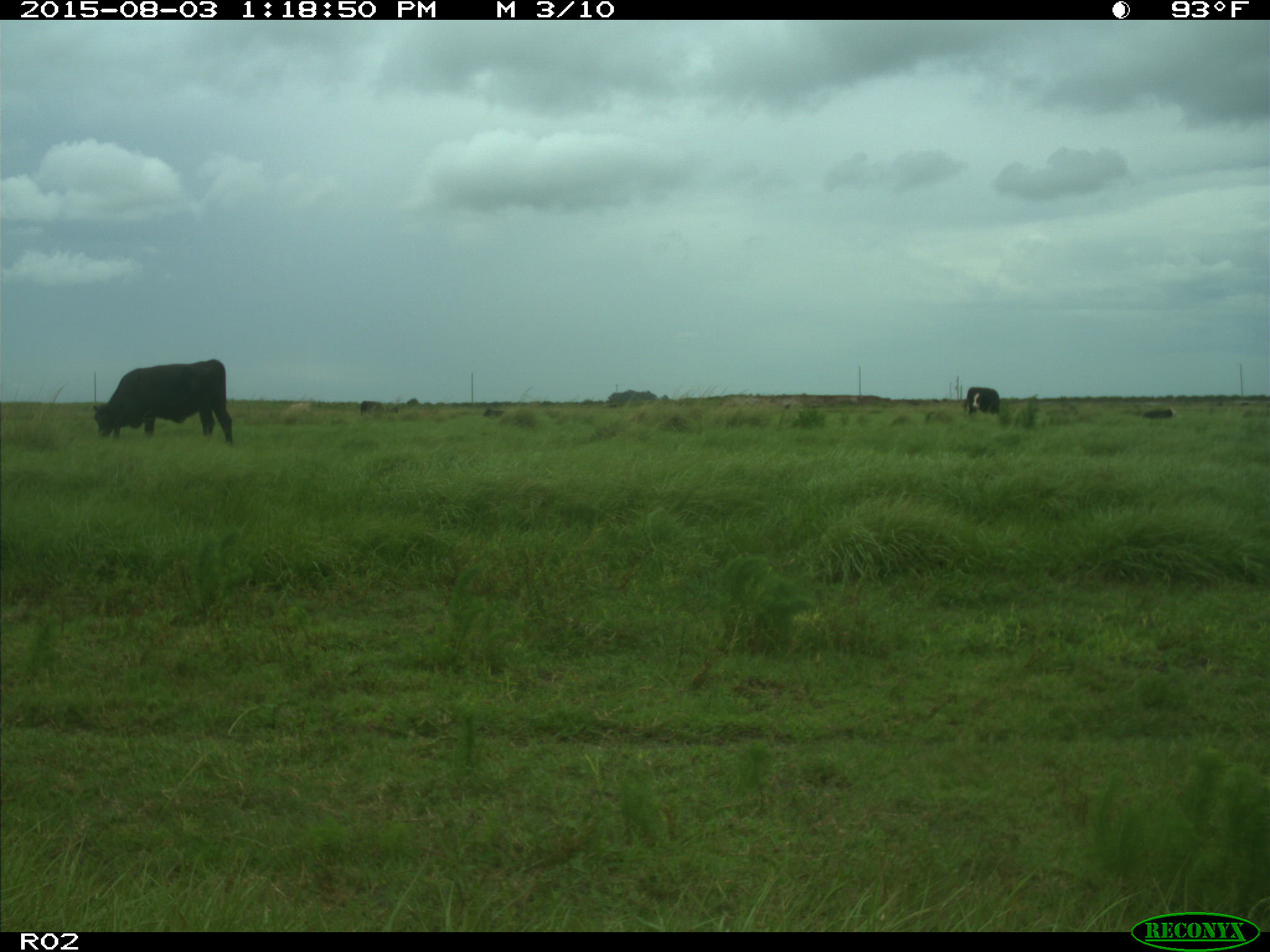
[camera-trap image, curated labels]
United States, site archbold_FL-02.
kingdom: Animalia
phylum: Chordata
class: Mammalia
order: Artiodactyla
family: Bovidae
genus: Bos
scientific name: Bos taurus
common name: domestic cow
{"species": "Bos taurus (domestic cow)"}